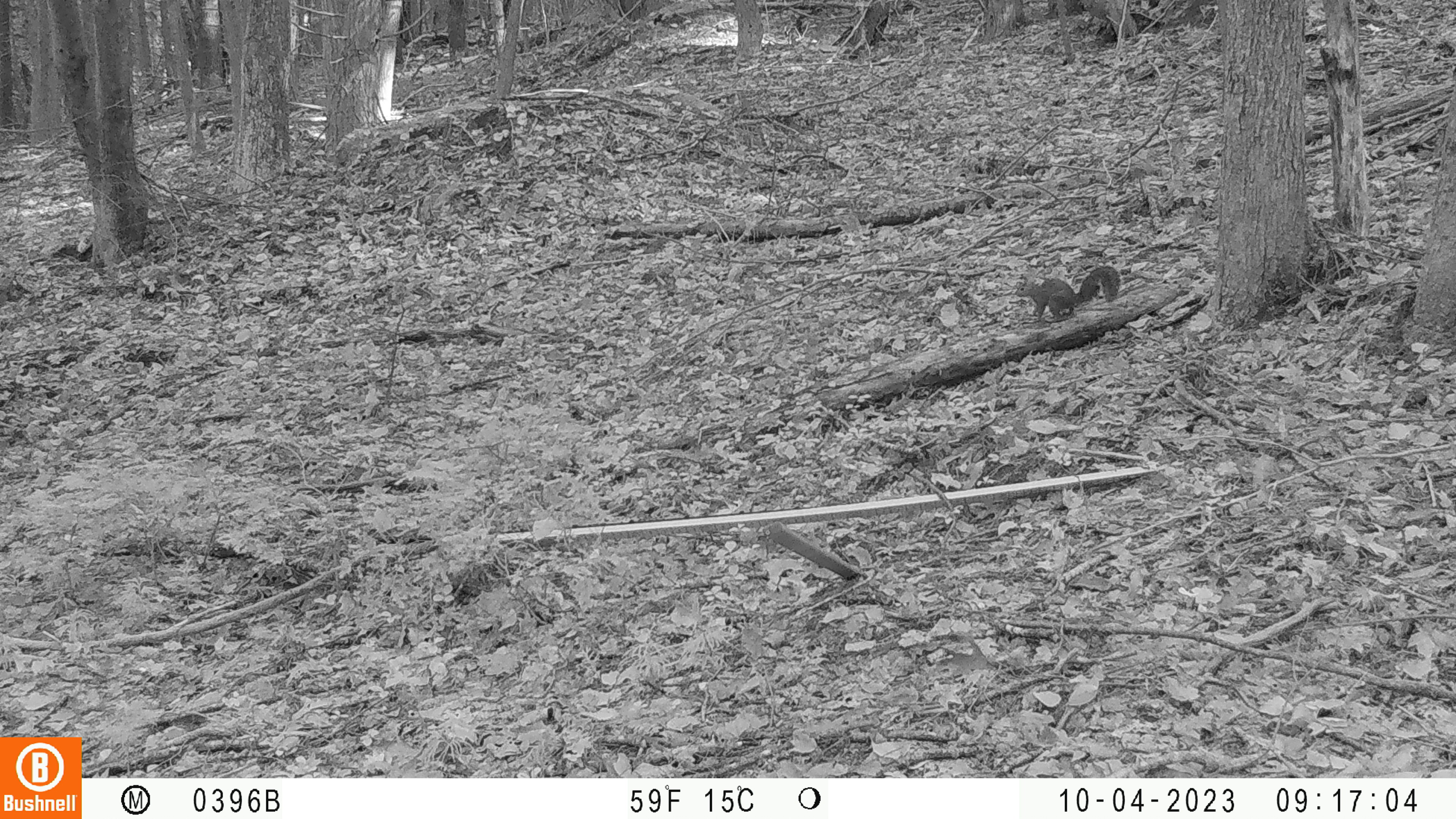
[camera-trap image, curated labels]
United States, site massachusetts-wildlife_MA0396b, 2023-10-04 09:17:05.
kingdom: Animalia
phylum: Chordata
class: Mammalia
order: Rodentia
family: Sciuridae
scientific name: Sciuridae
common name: squirrel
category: squirrel sp.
Squirrel sp. (squirrel) (Sciuridae).